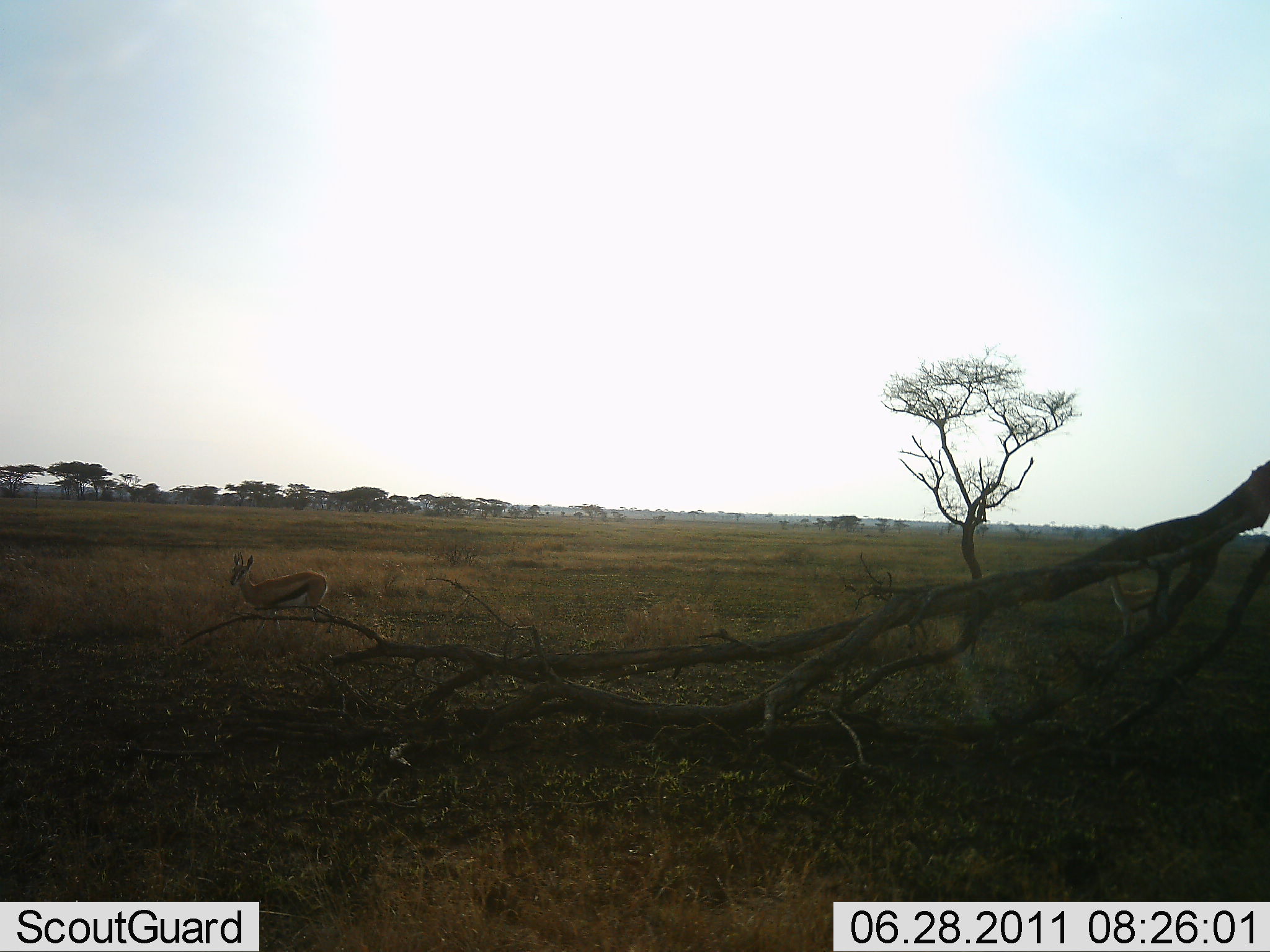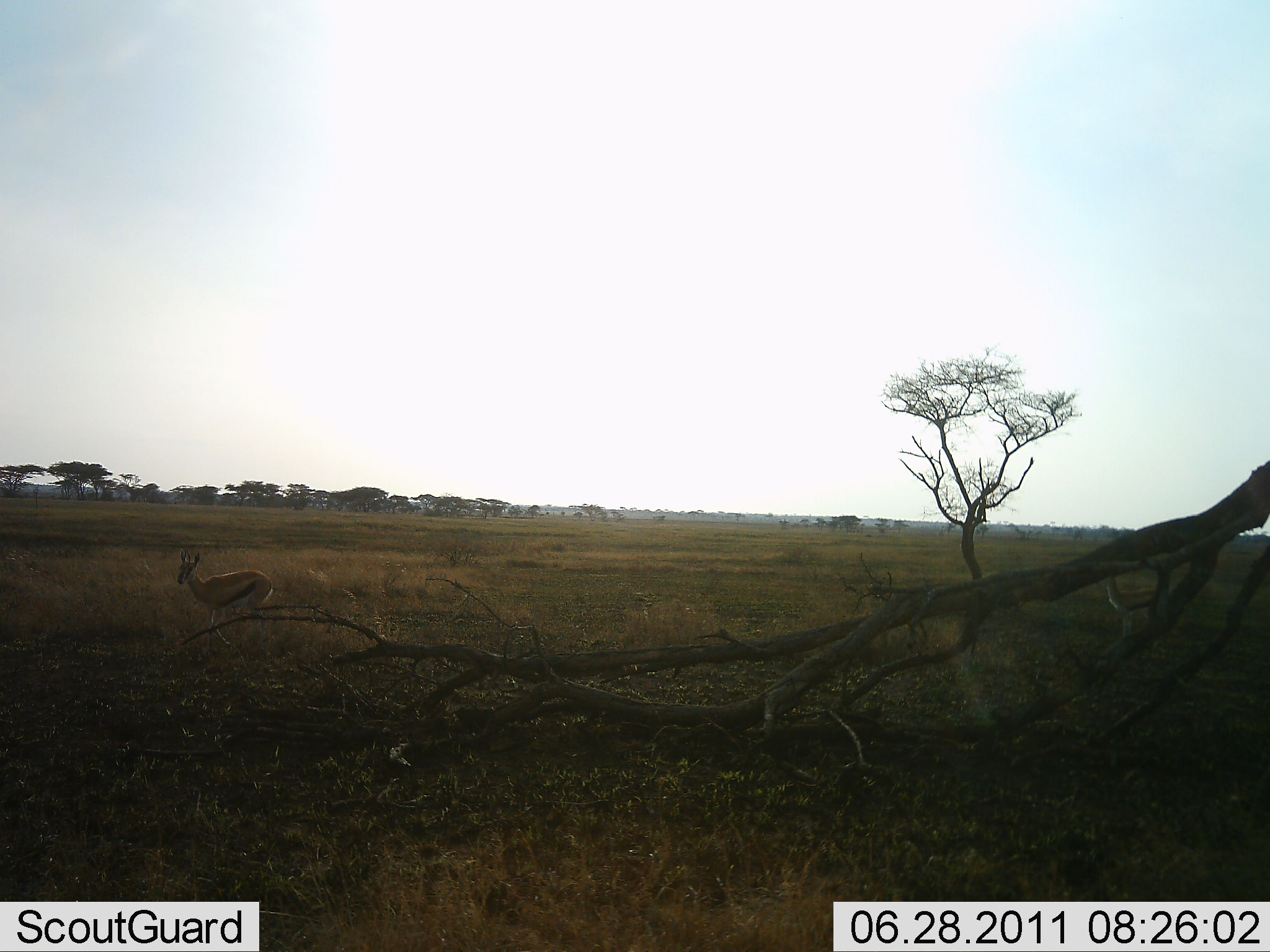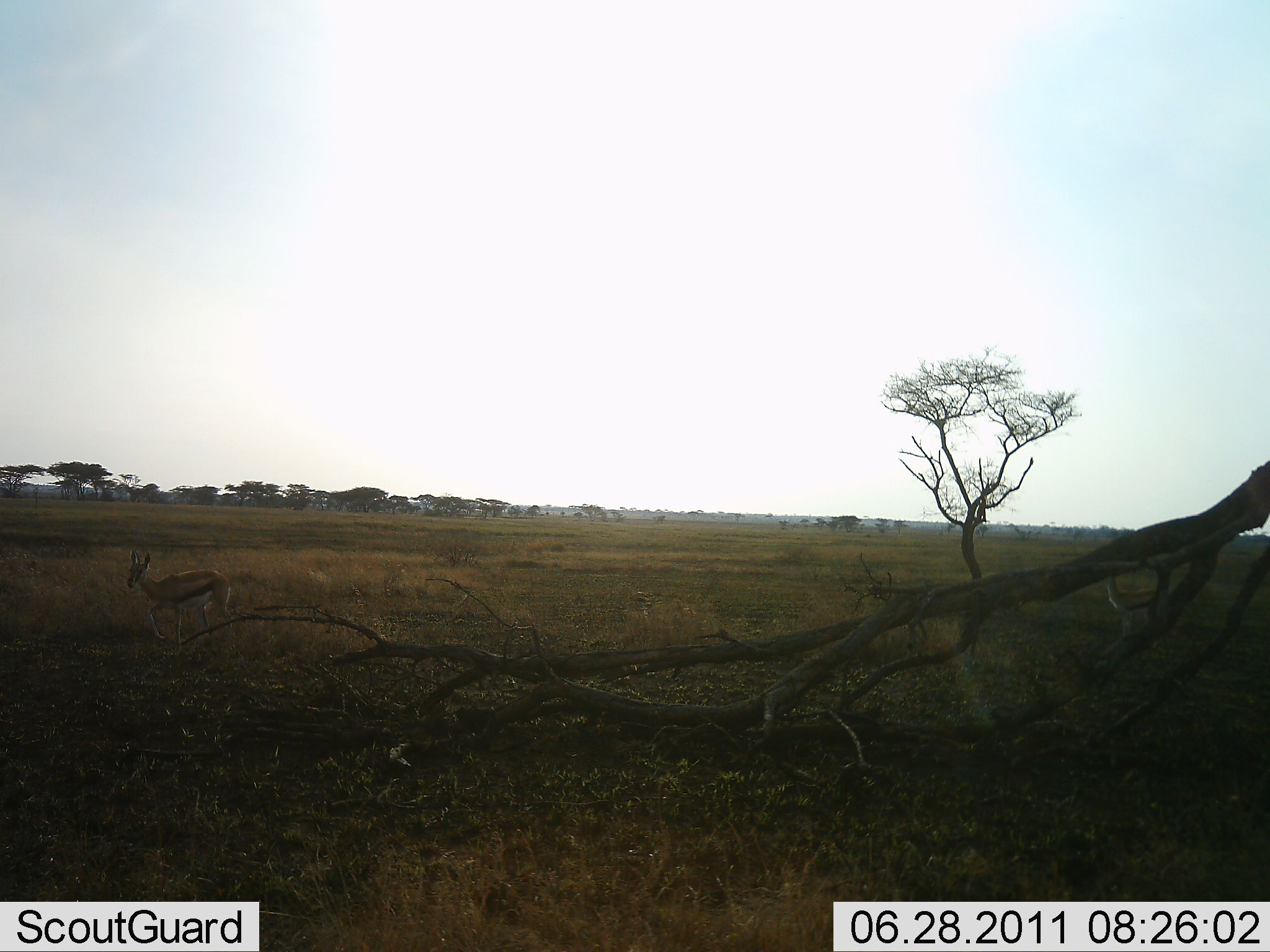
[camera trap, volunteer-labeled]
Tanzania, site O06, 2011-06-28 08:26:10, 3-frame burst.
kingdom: Animalia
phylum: Chordata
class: Mammalia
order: Artiodactyla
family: Bovidae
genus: Eudorcas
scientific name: Eudorcas thomsonii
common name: thomson's gazelle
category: gazellethomsons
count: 1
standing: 17%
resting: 8%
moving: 75%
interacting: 0%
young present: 0%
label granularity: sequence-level